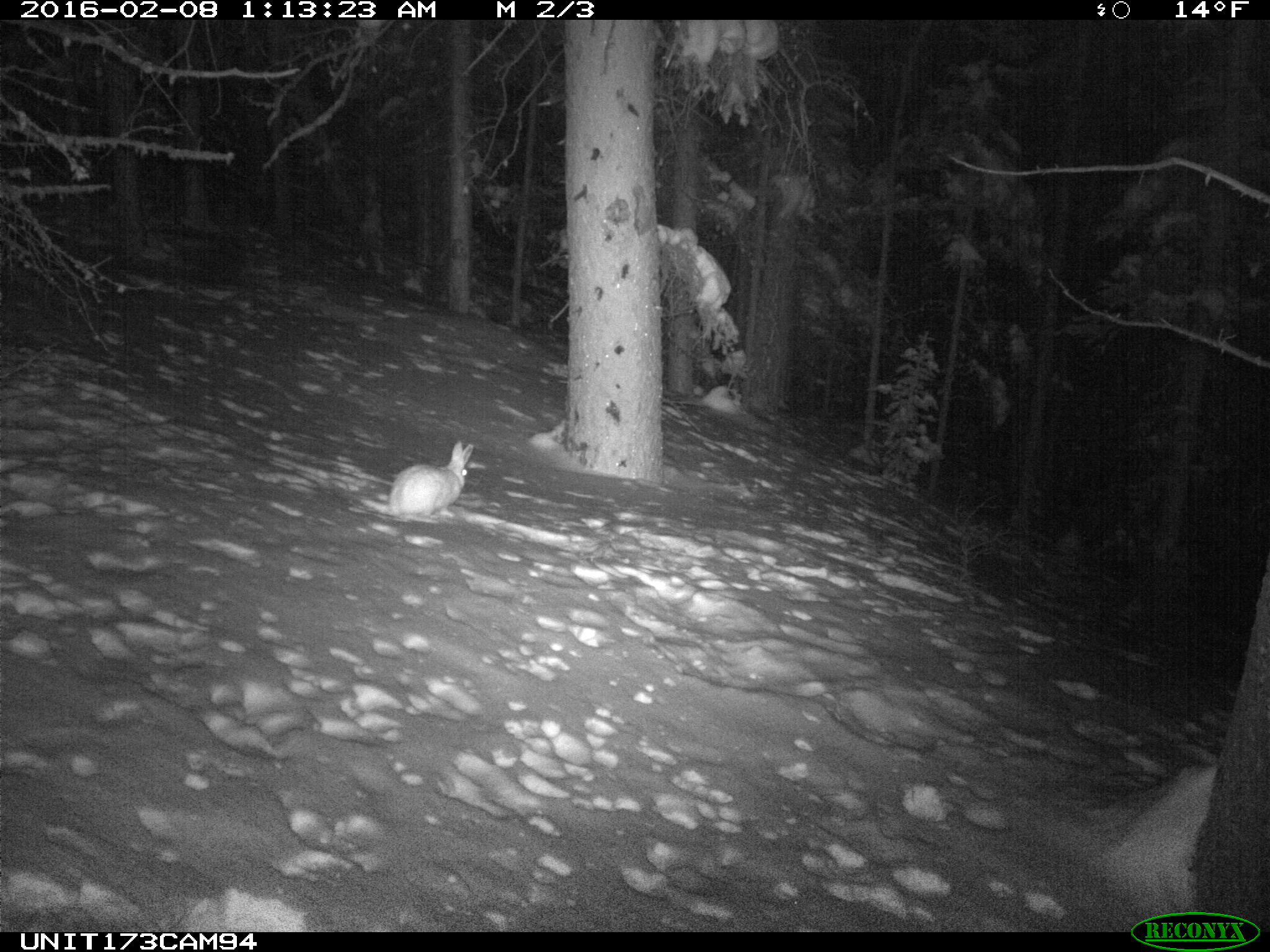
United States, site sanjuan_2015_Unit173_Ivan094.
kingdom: Animalia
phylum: Chordata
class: Mammalia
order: Lagomorpha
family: Leporidae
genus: Lepus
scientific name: Lepus americanus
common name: snowshoe hare